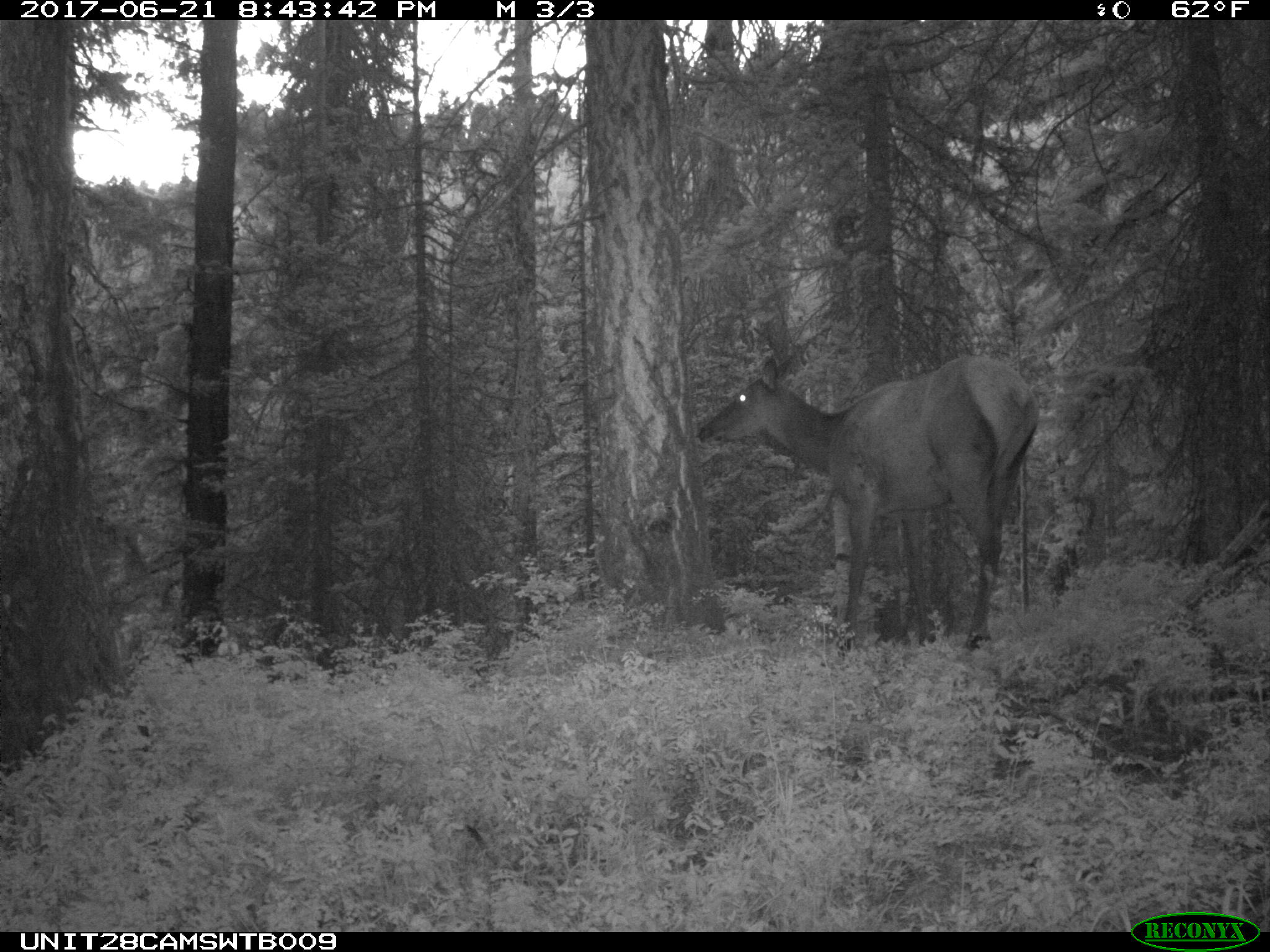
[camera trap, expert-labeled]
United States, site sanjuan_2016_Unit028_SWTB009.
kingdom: Animalia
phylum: Chordata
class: Mammalia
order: Artiodactyla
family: Cervidae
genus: Cervus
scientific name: Cervus elaphus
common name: red deer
Cervus elaphus (red deer).